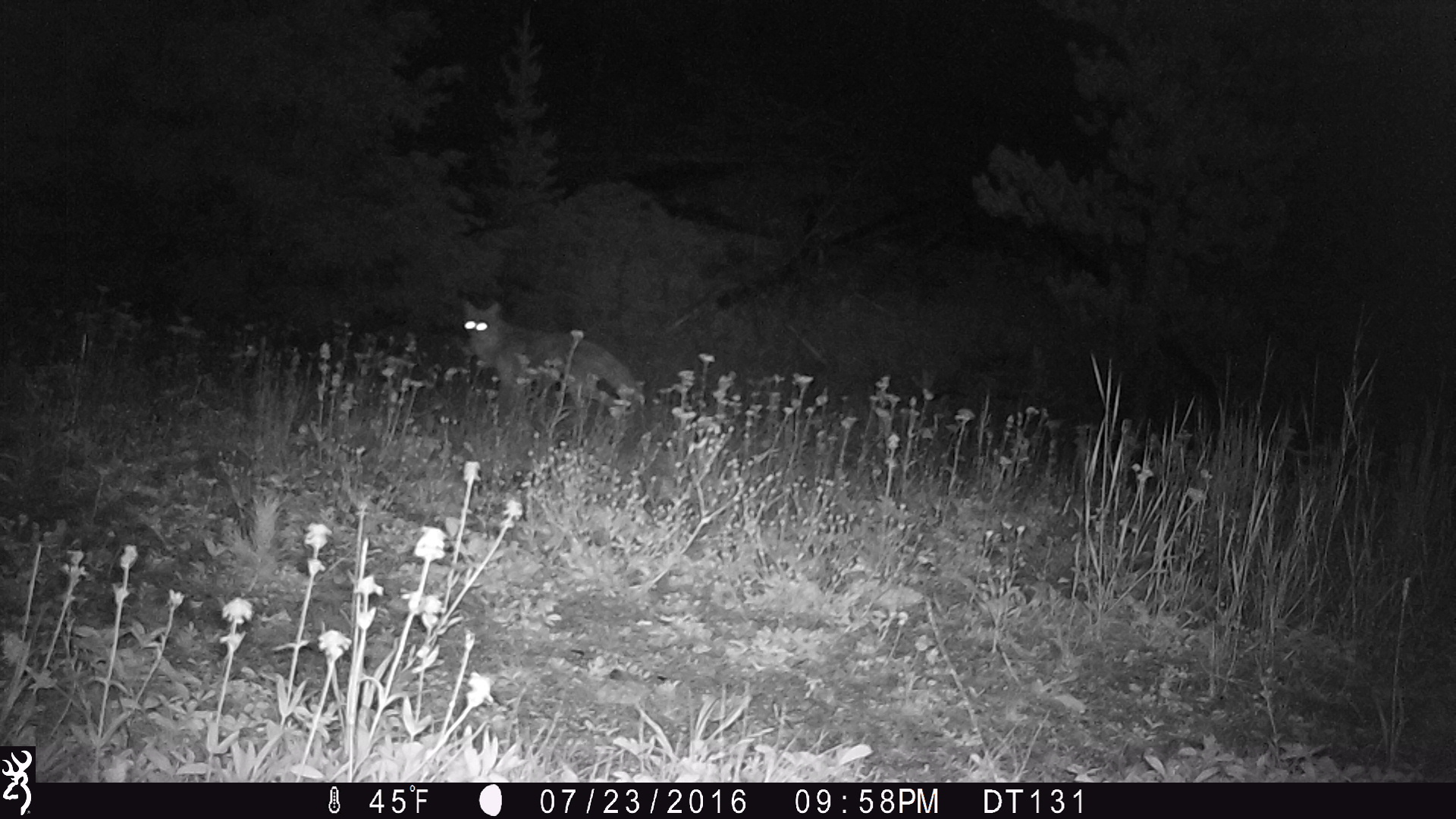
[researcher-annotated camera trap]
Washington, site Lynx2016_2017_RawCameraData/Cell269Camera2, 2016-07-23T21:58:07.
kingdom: Animalia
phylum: Chordata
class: Mammalia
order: Carnivora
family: Canidae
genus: Canis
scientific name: Canis latrans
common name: coyote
Canis latrans (coyote). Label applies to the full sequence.